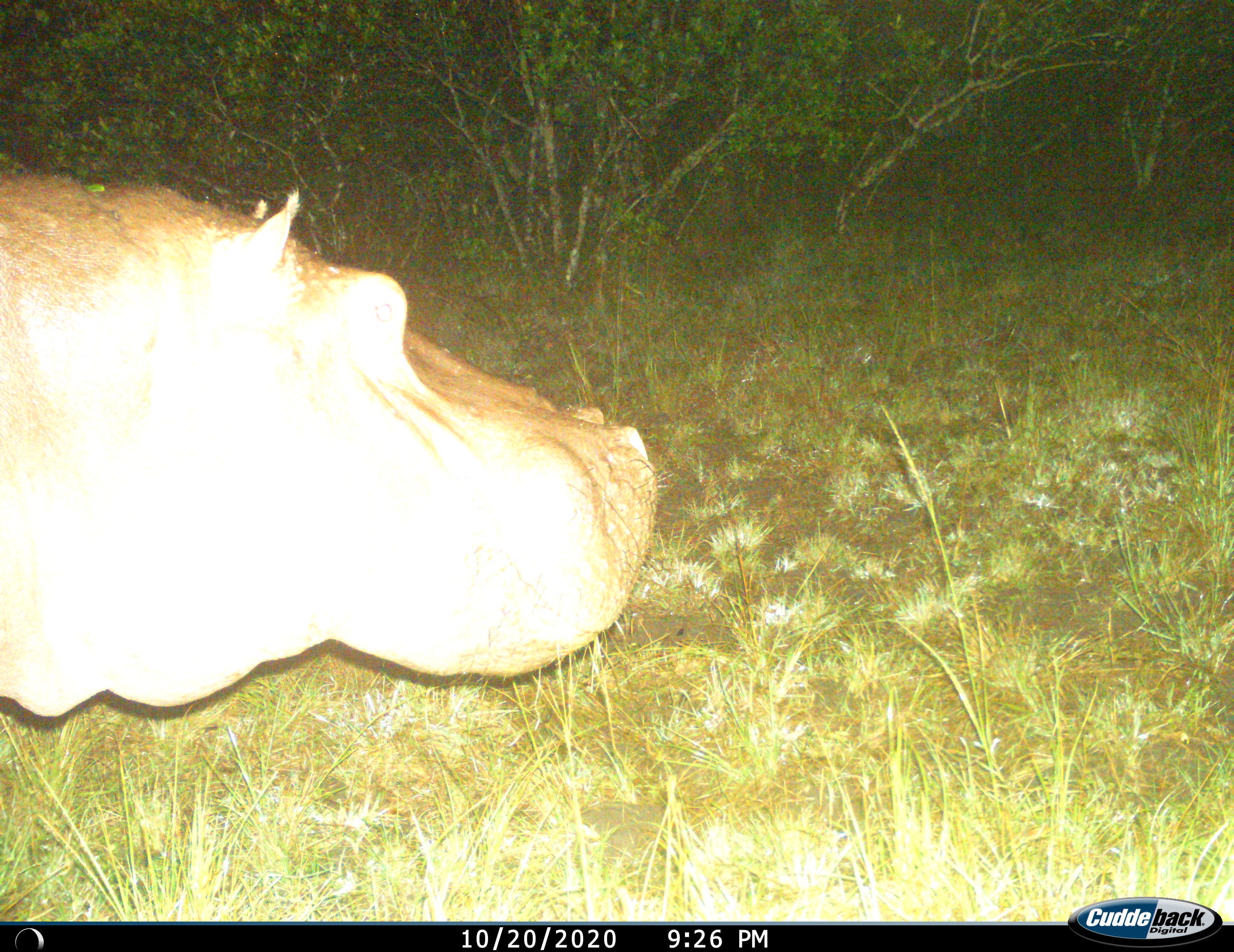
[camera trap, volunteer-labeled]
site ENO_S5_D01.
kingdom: Animalia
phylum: Chordata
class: Mammalia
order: Artiodactyla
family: Hippopotamidae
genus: Hippopotamus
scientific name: Hippopotamus amphibius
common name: hippopotamus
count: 1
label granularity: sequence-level